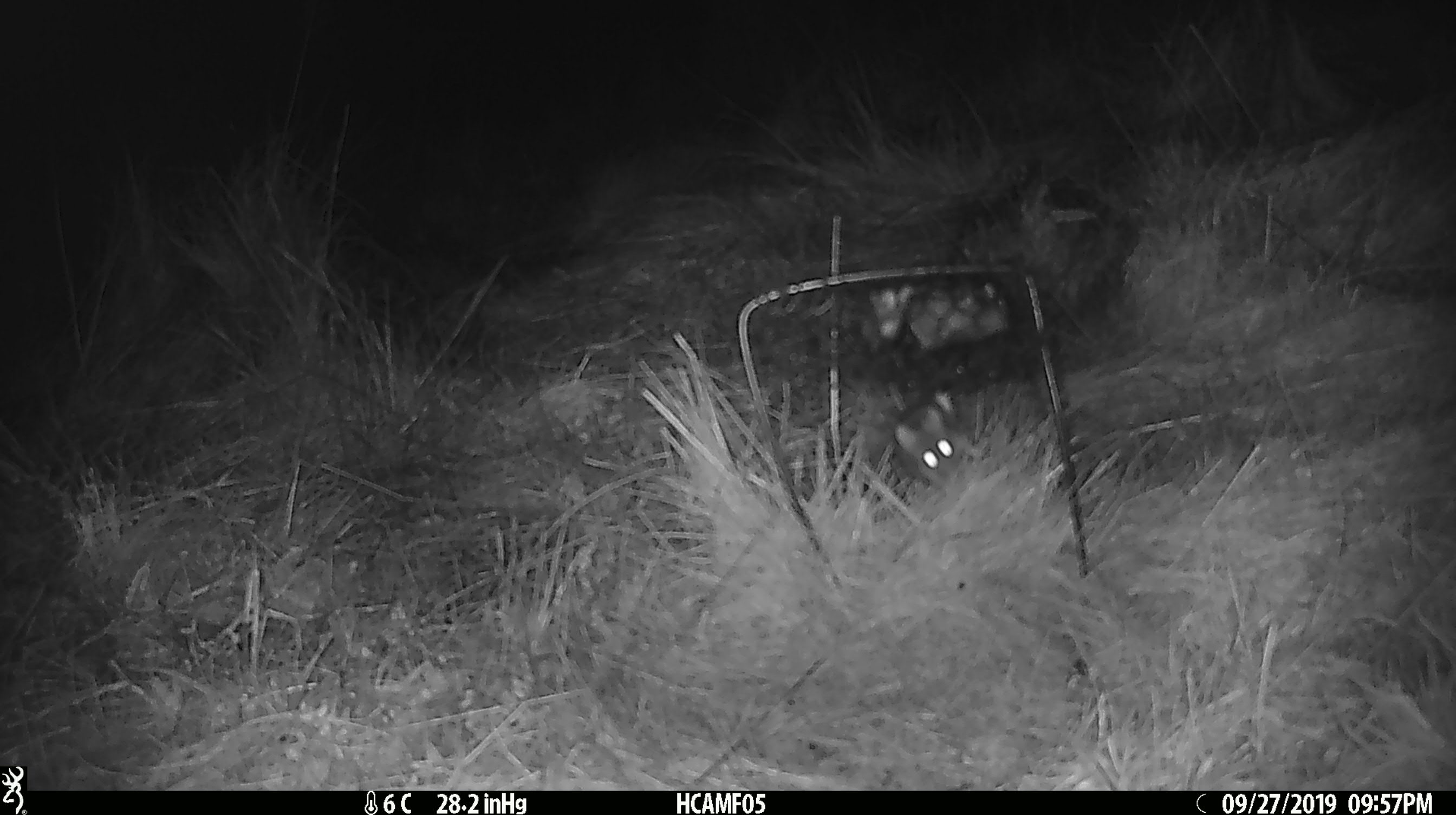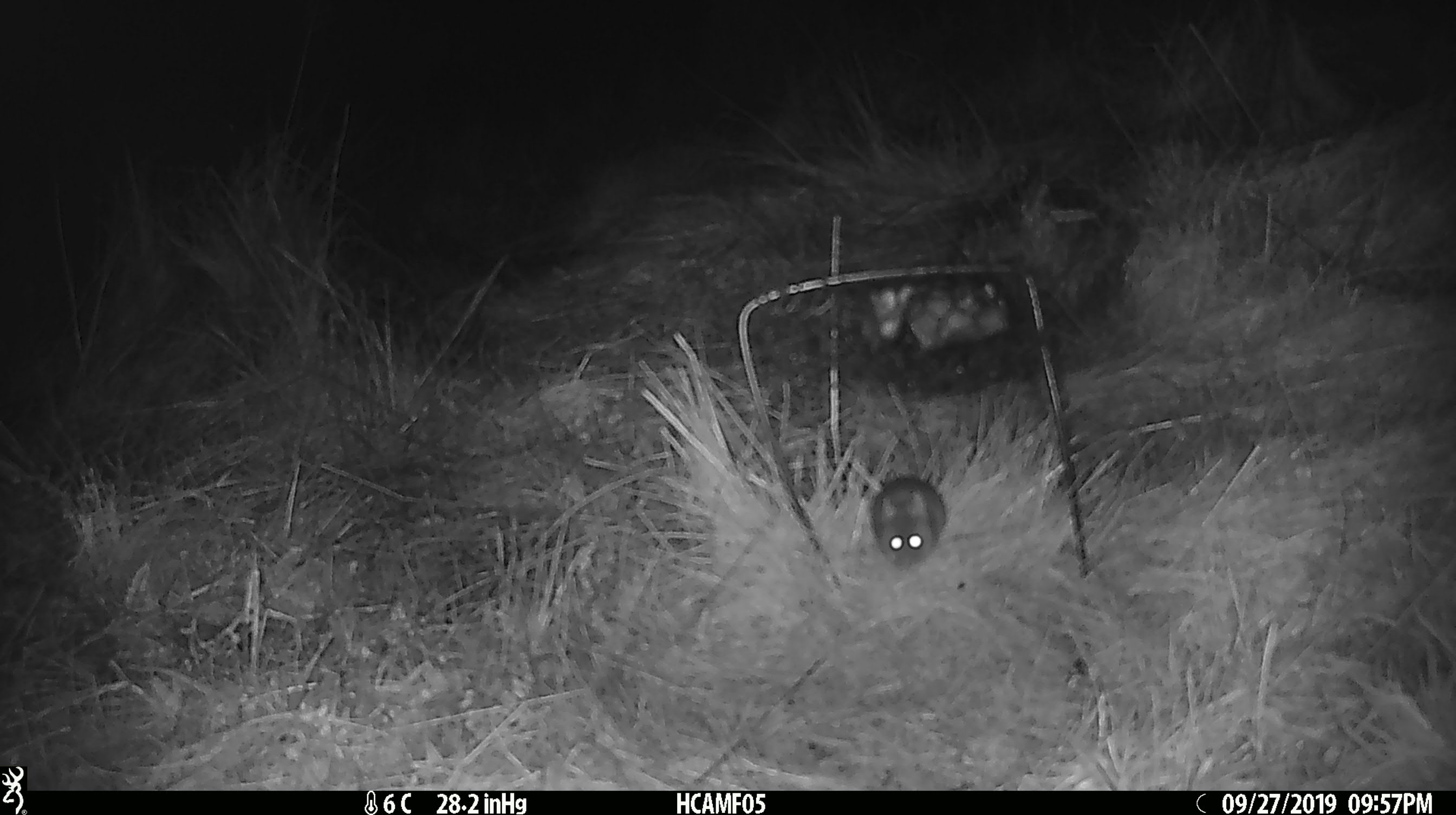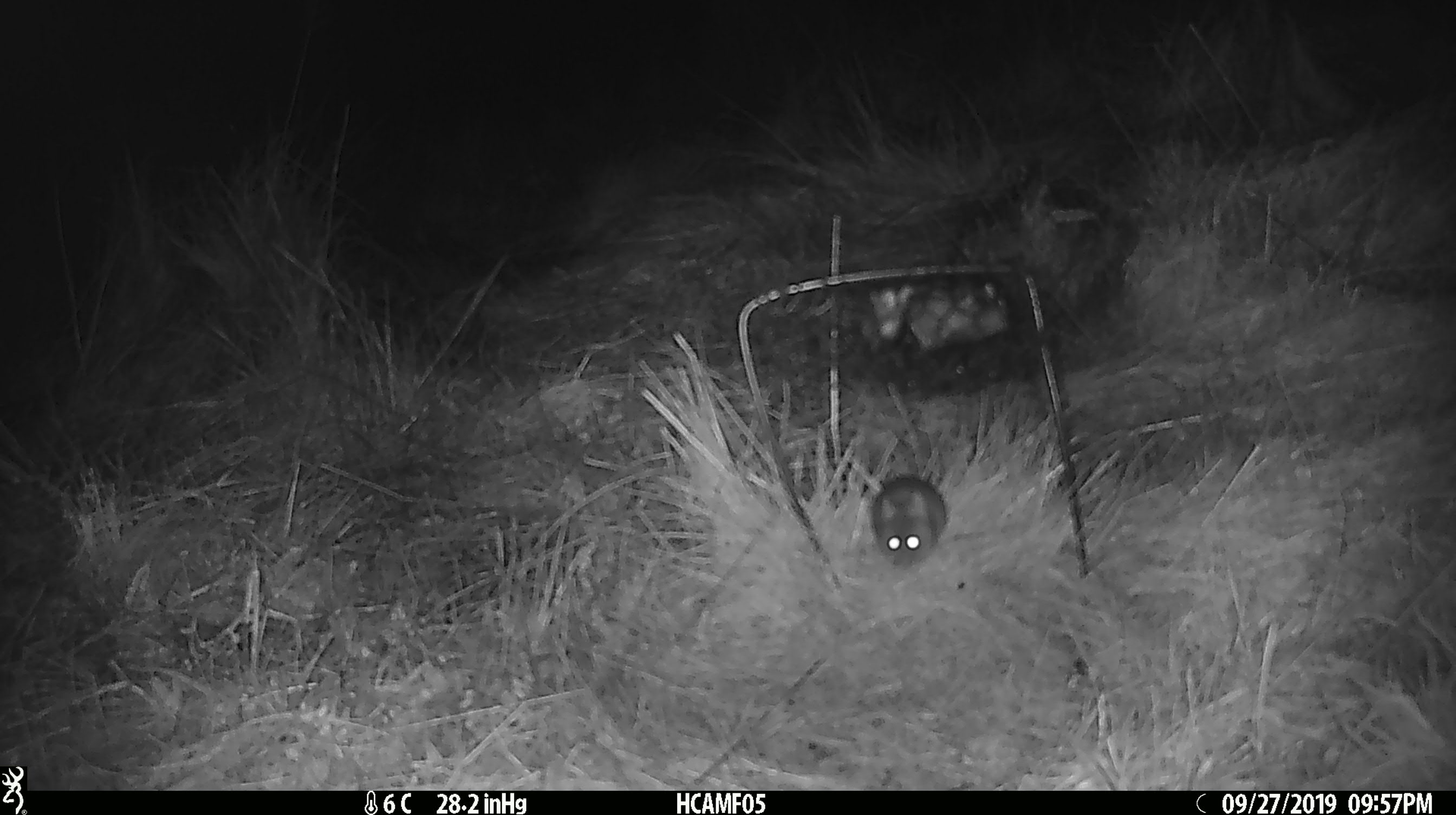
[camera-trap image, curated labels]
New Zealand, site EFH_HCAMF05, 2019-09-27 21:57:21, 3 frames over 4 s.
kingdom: Animalia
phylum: Chordata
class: Mammalia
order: Rodentia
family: Muridae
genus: Mus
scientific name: Mus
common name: mouse